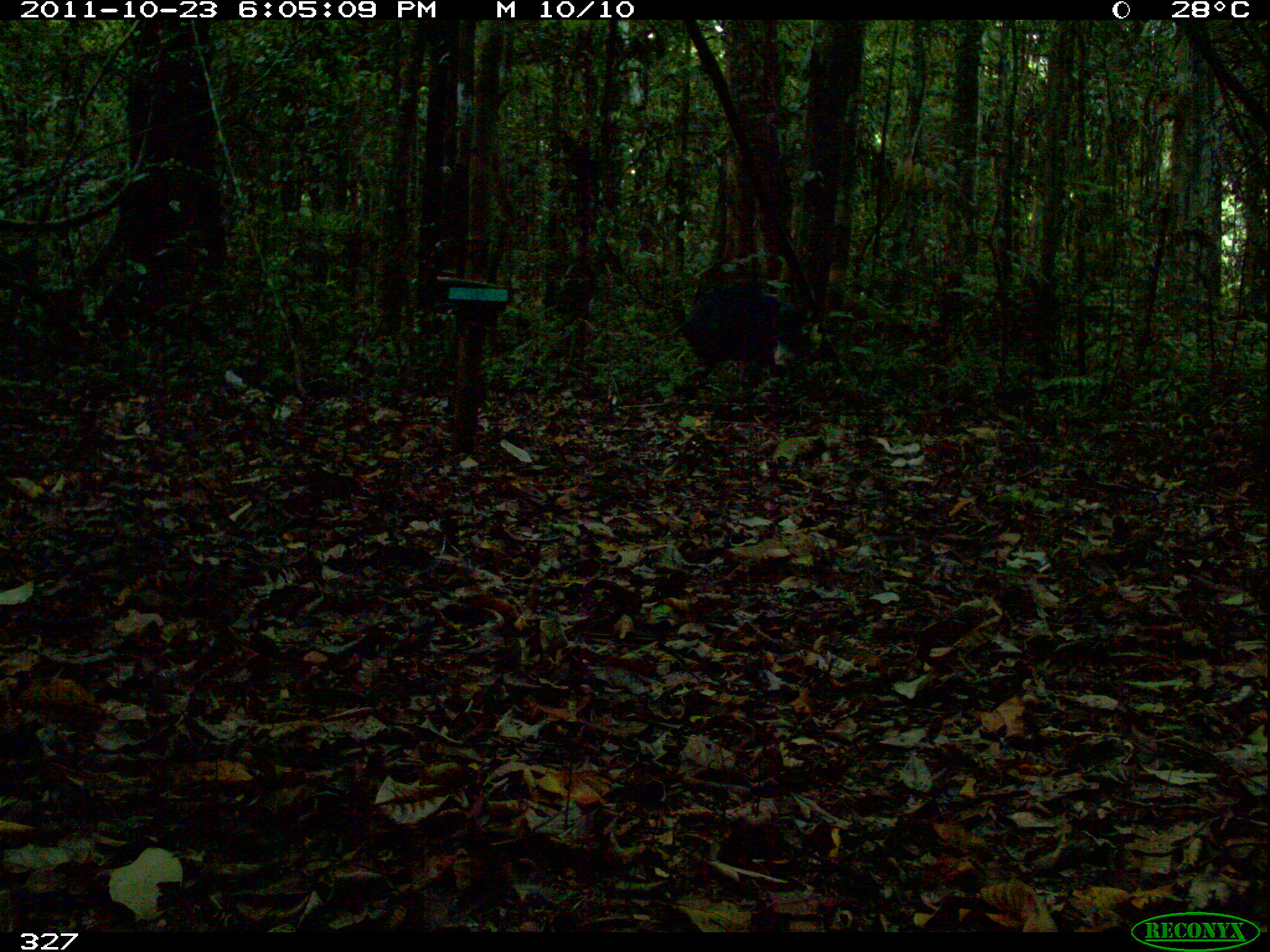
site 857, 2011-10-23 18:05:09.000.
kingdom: Animalia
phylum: Chordata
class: Mammalia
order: Artiodactyla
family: Tayassuidae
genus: Tayassu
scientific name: Tayassu pecari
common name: white-lipped peccary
Tayassu pecari (white-lipped peccary).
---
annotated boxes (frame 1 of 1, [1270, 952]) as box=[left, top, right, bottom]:
tayassu pecari: box=[678, 284, 802, 387]